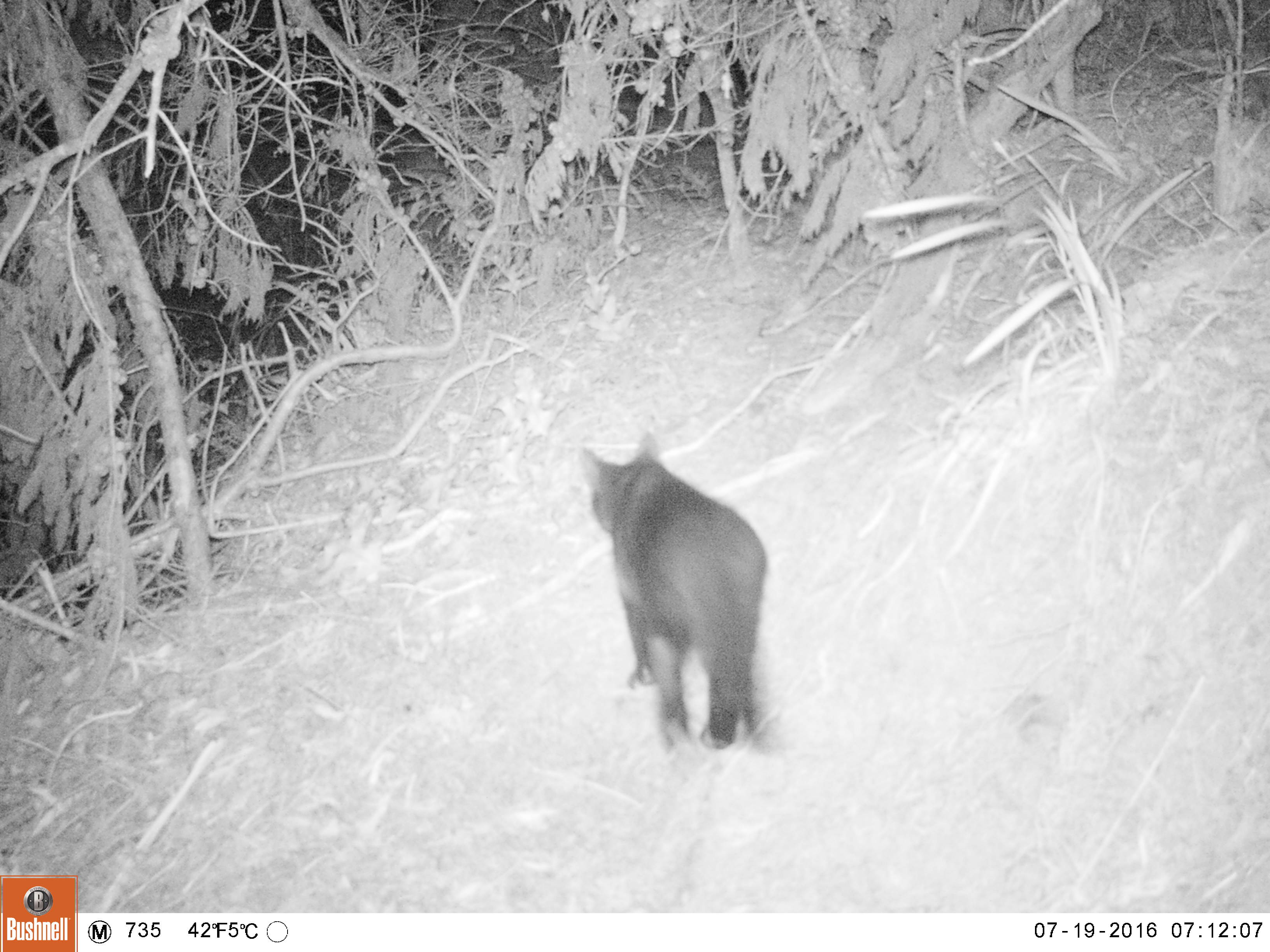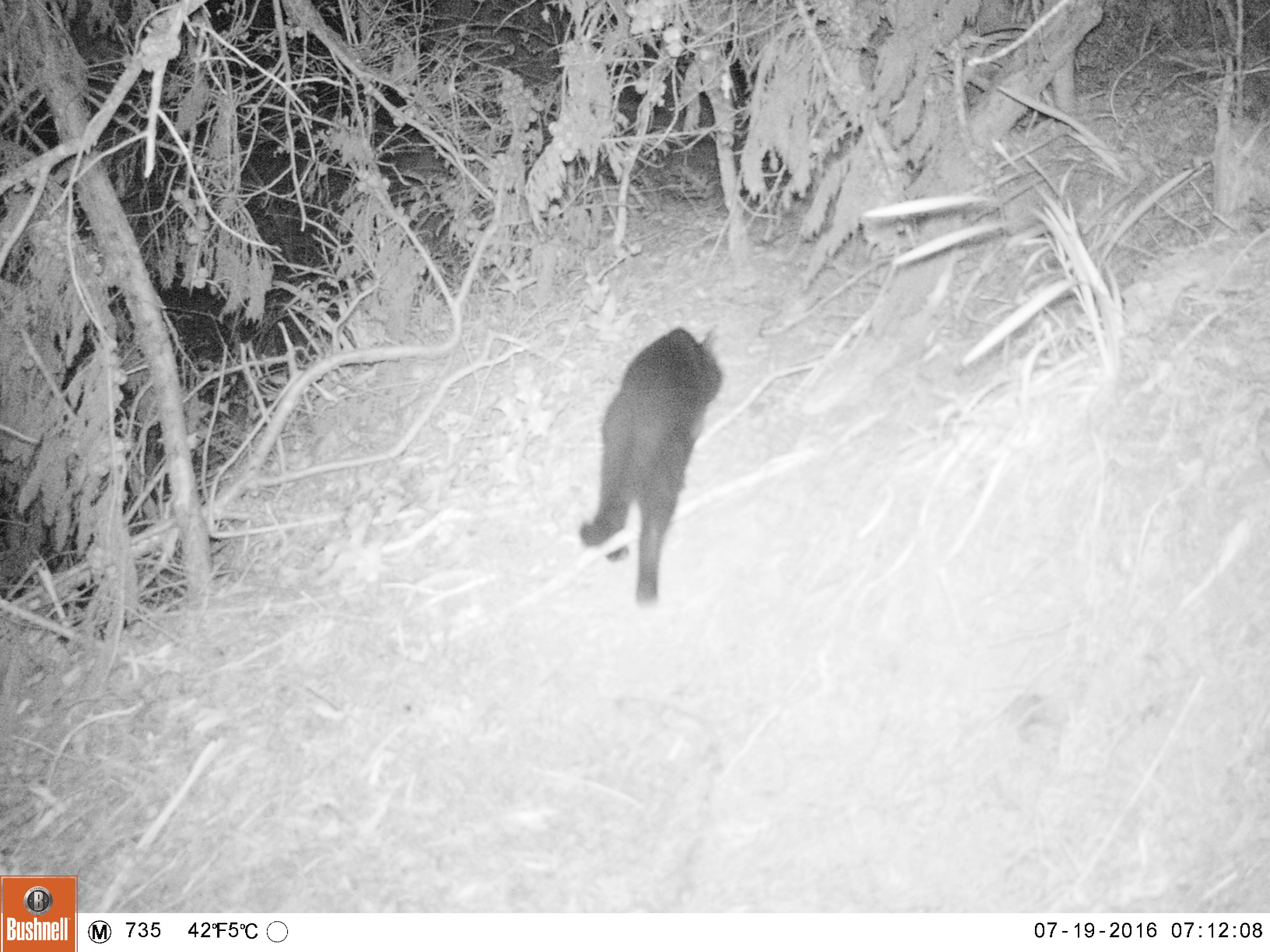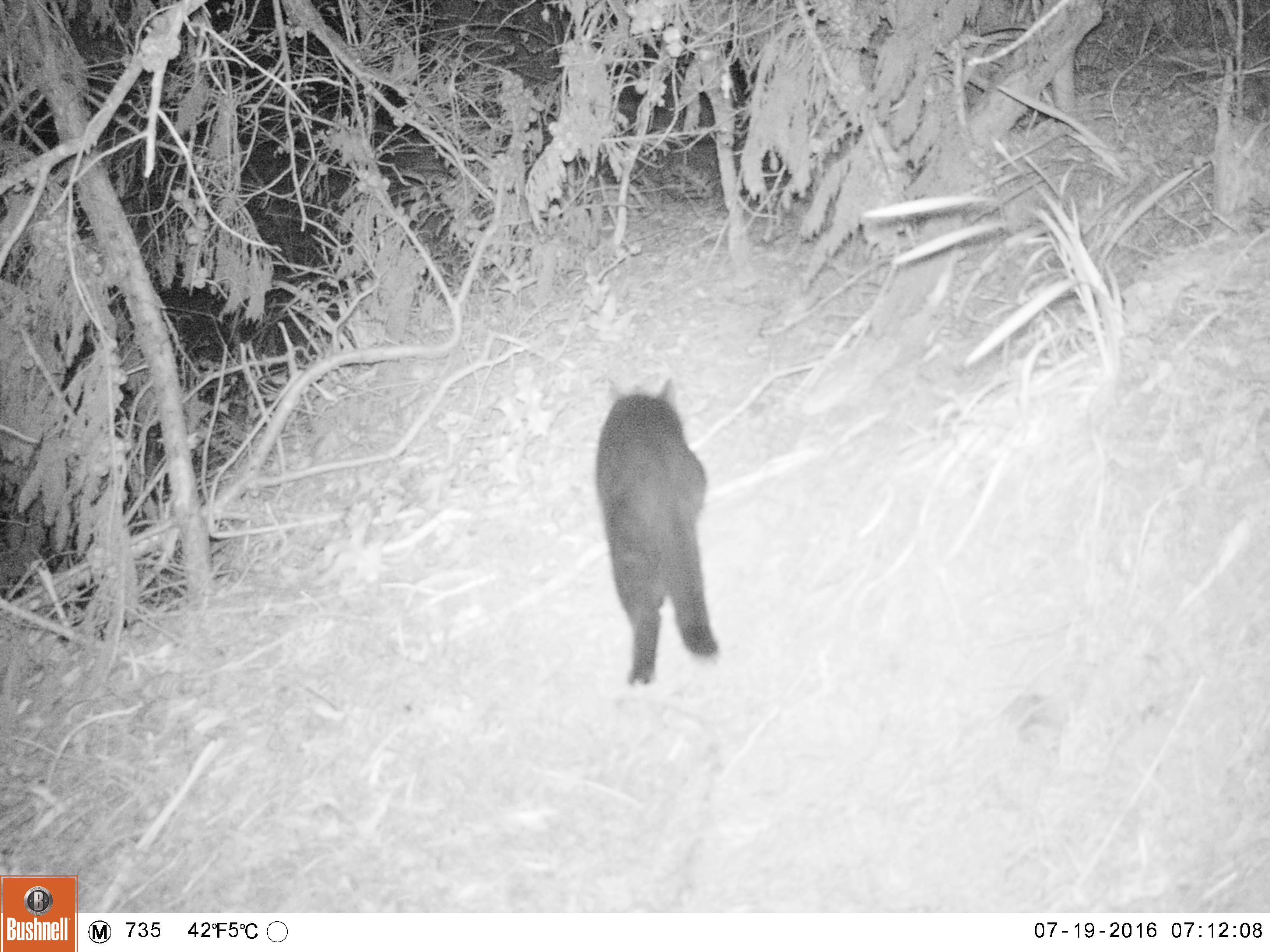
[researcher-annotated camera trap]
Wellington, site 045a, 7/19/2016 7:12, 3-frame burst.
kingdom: Animalia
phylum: Chordata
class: Mammalia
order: Carnivora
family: Felidae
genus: Felis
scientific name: Felis catus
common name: cat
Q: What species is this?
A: Cat (Felis catus).